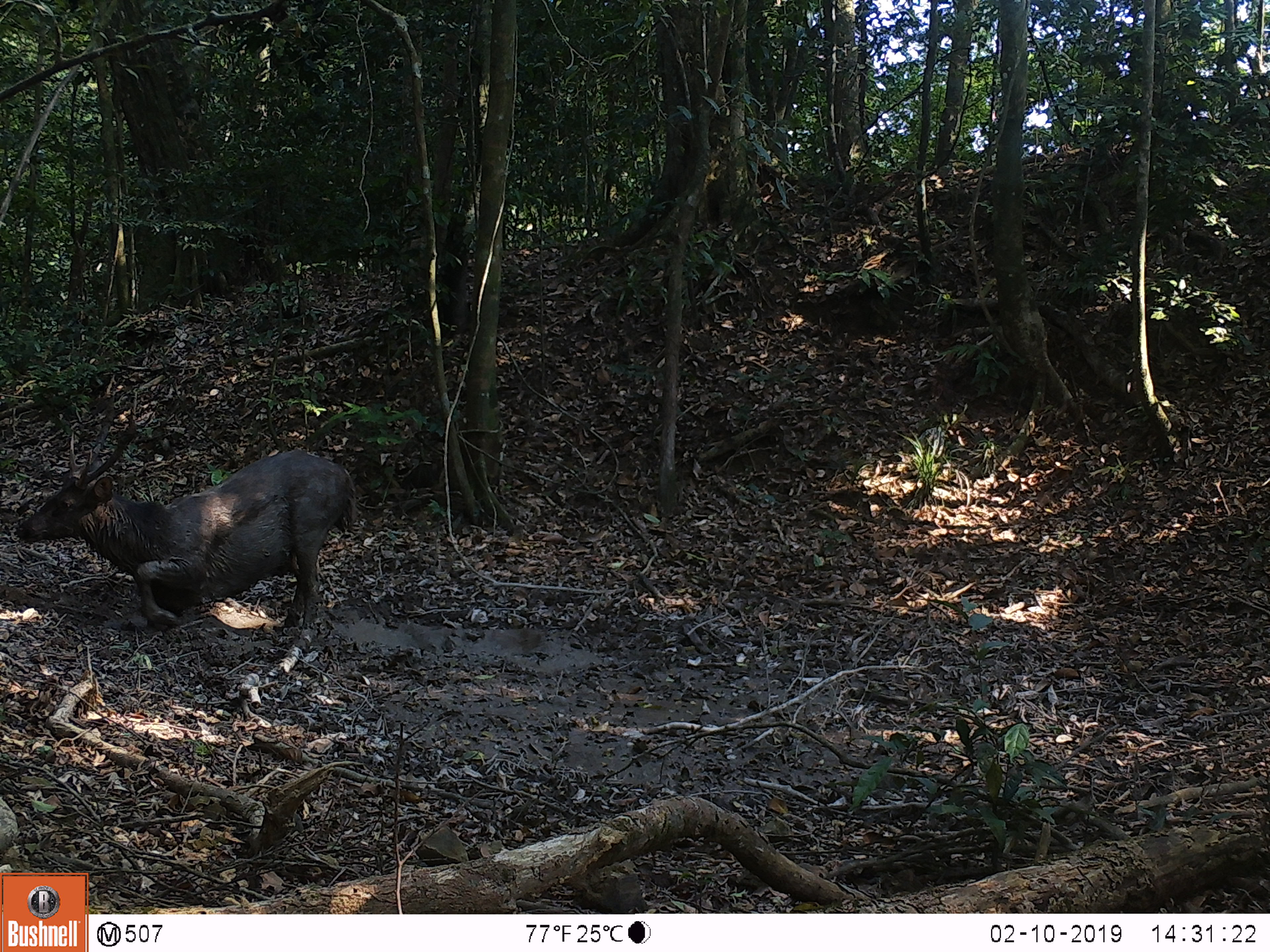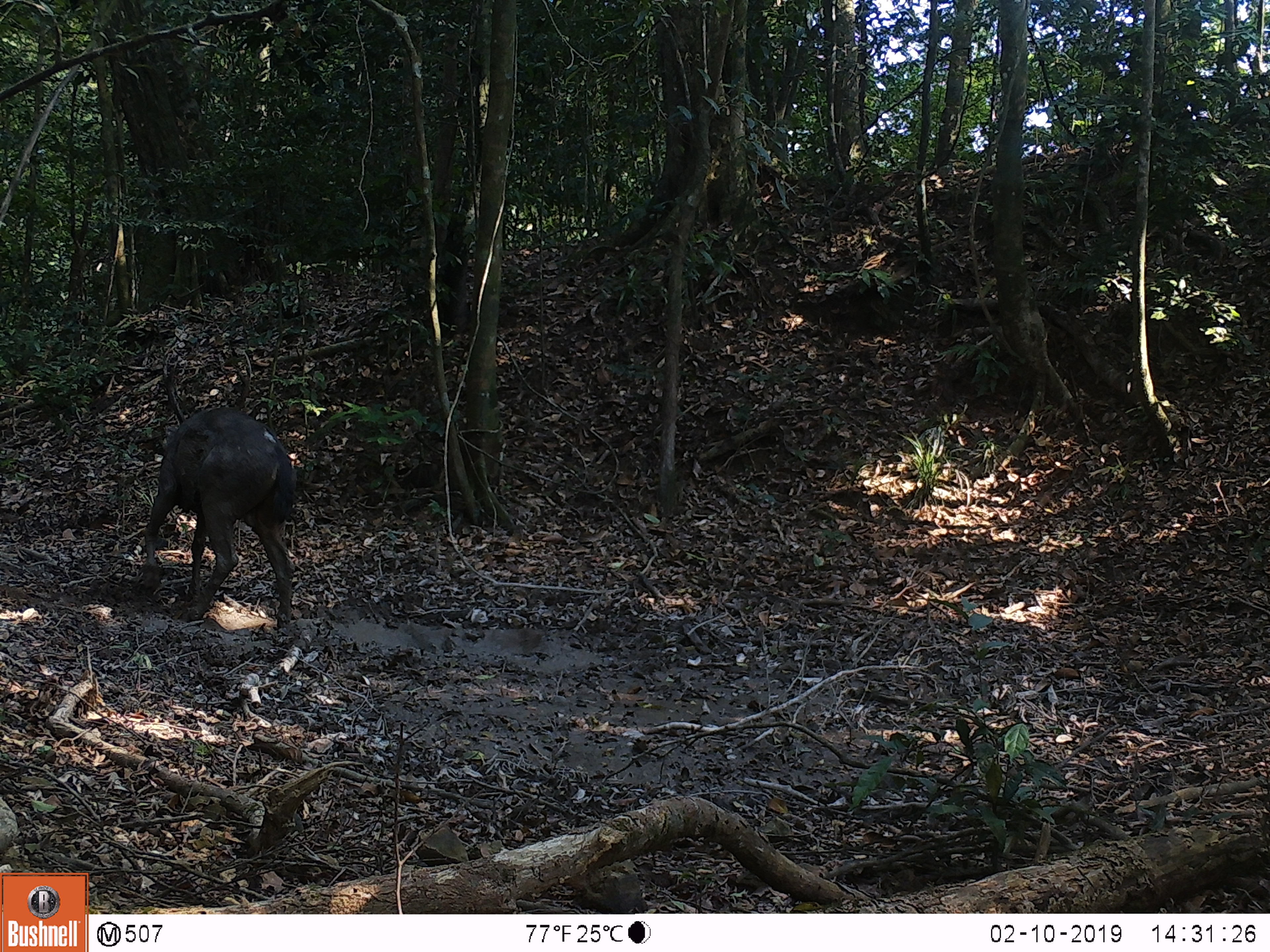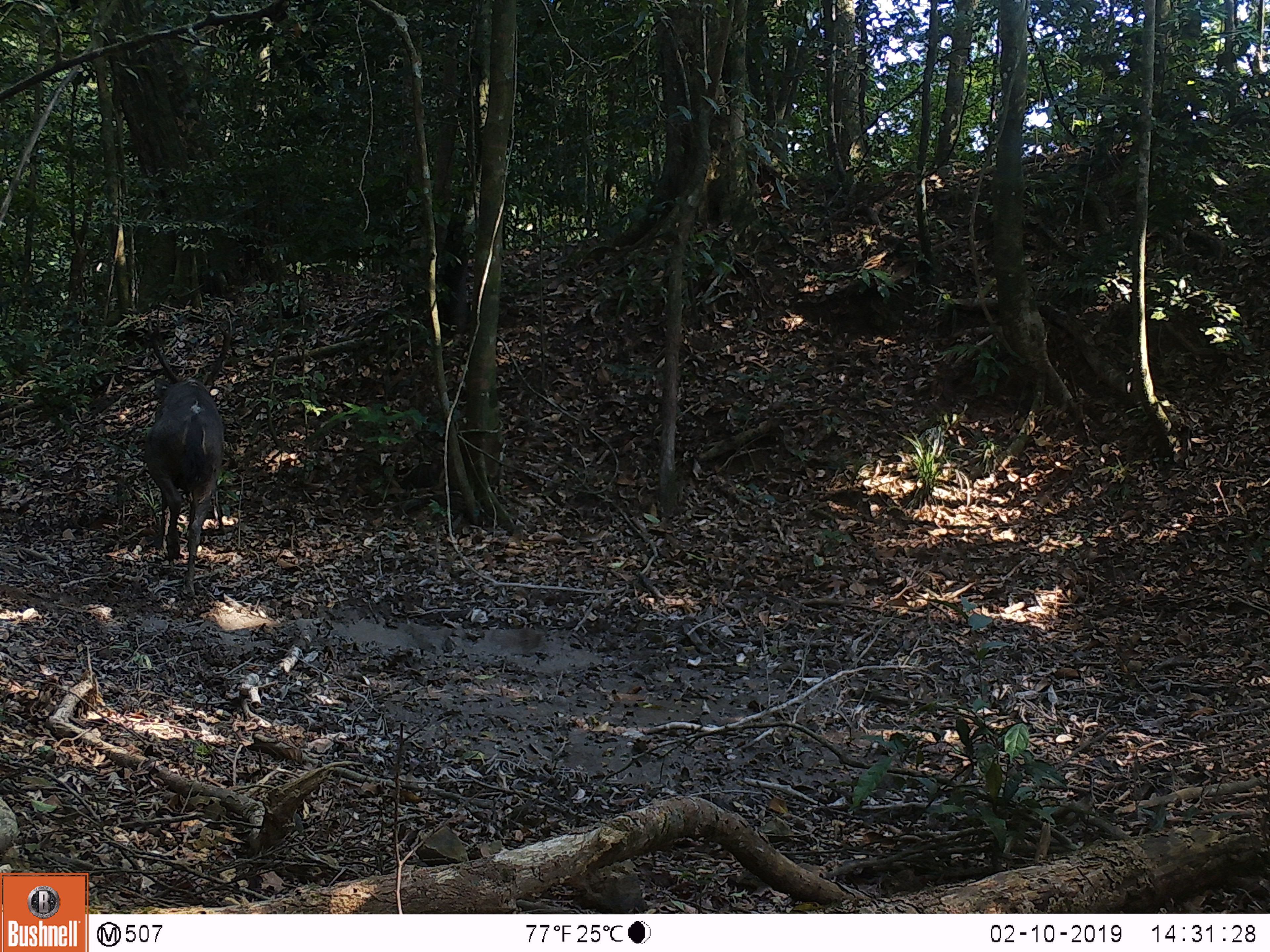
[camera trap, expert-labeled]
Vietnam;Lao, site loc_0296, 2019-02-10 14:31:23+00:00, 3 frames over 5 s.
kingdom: Animalia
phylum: Chordata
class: Mammalia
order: Artiodactyla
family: Cervidae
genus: Rusa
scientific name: Rusa unicolor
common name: sambar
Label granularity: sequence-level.